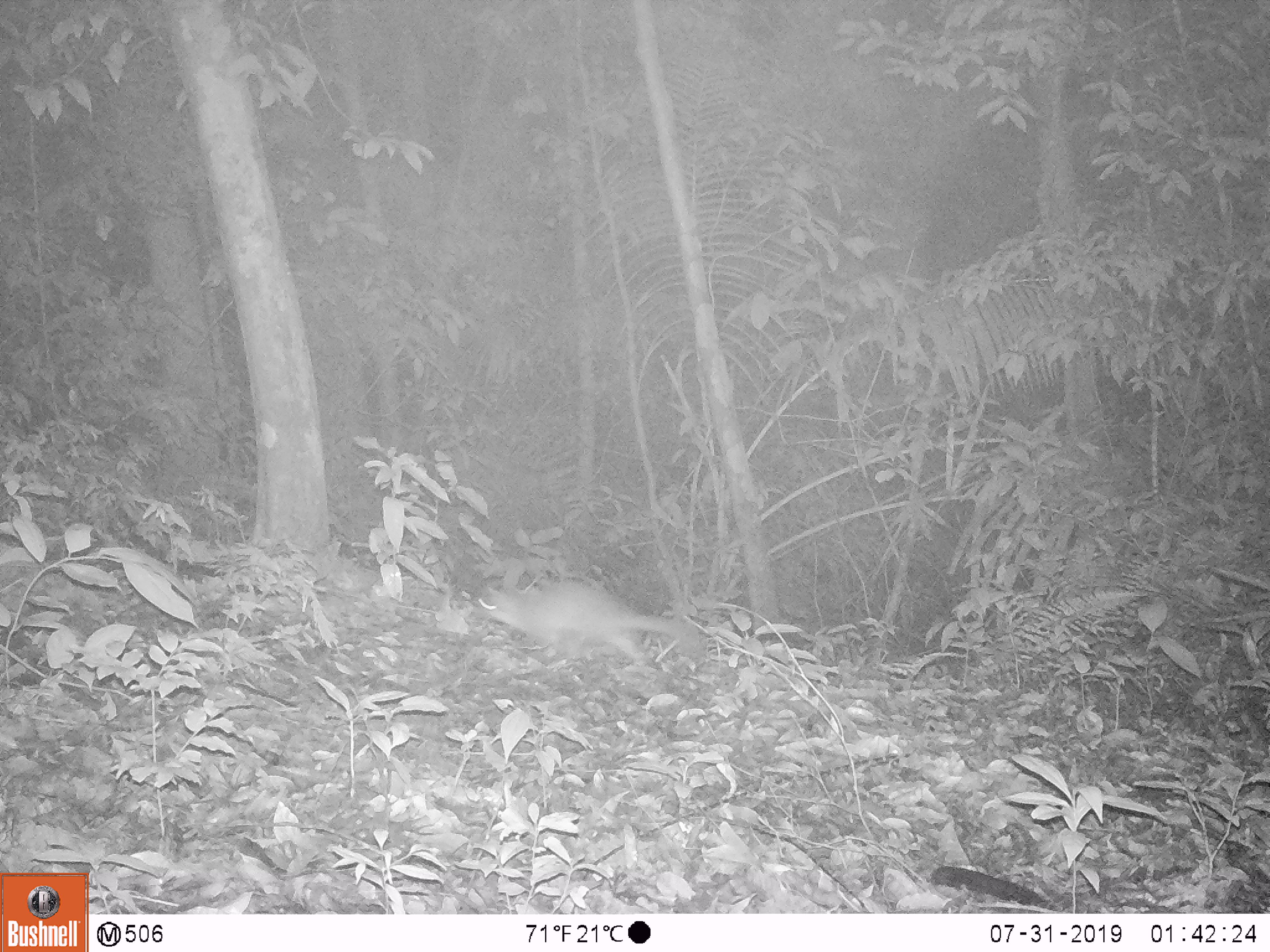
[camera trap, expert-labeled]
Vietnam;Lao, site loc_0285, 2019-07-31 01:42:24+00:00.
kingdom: Animalia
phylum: Chordata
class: Mammalia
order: Carnivora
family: Mustelidae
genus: Melogale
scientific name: Melogale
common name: ferret badger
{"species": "ferret badger (Melogale)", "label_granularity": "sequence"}